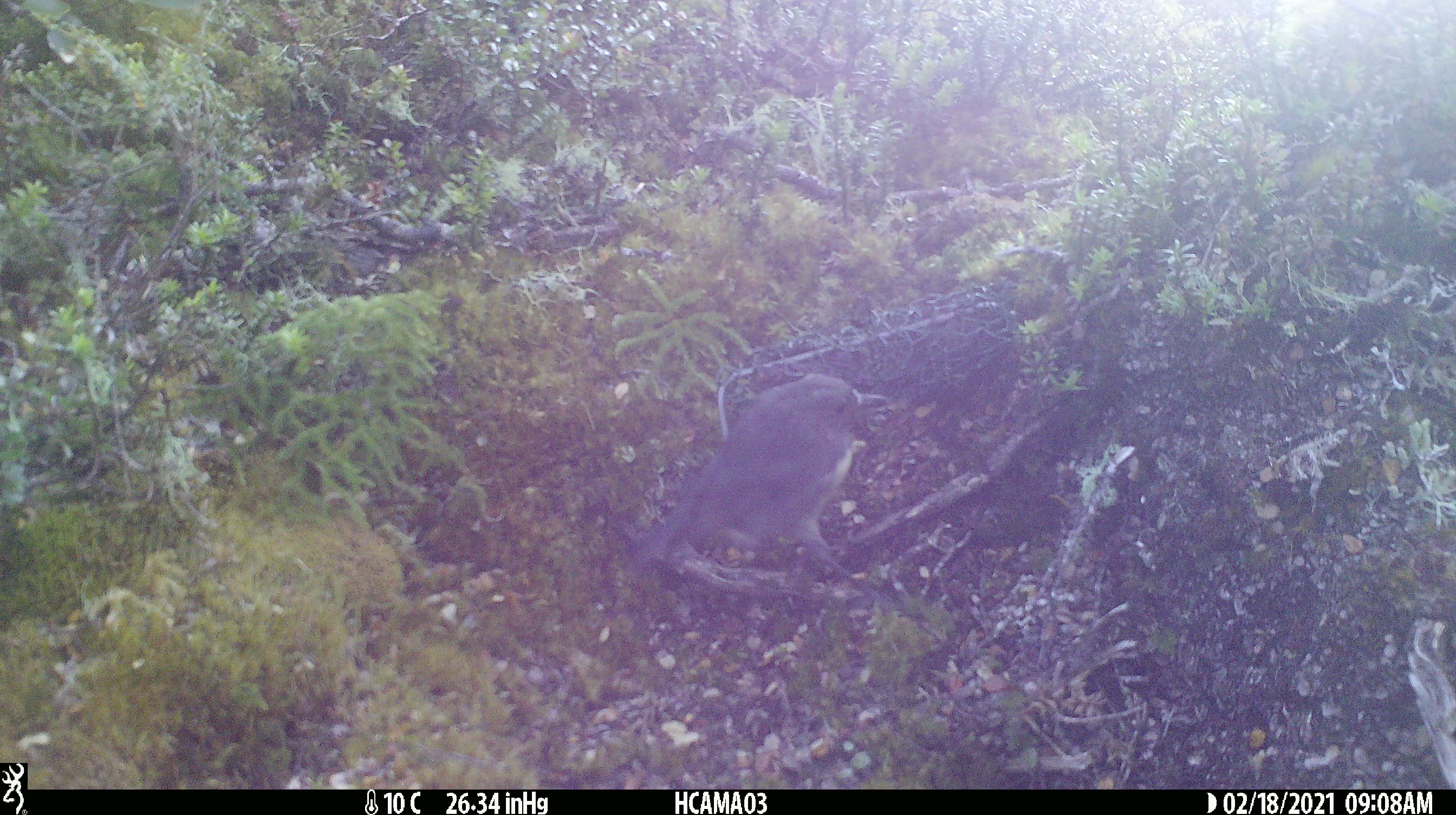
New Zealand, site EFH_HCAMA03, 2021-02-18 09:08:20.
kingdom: Animalia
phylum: Chordata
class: Aves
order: Passeriformes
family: Petroicidae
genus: Petroica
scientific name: Petroica australis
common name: new zealand robin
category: robin